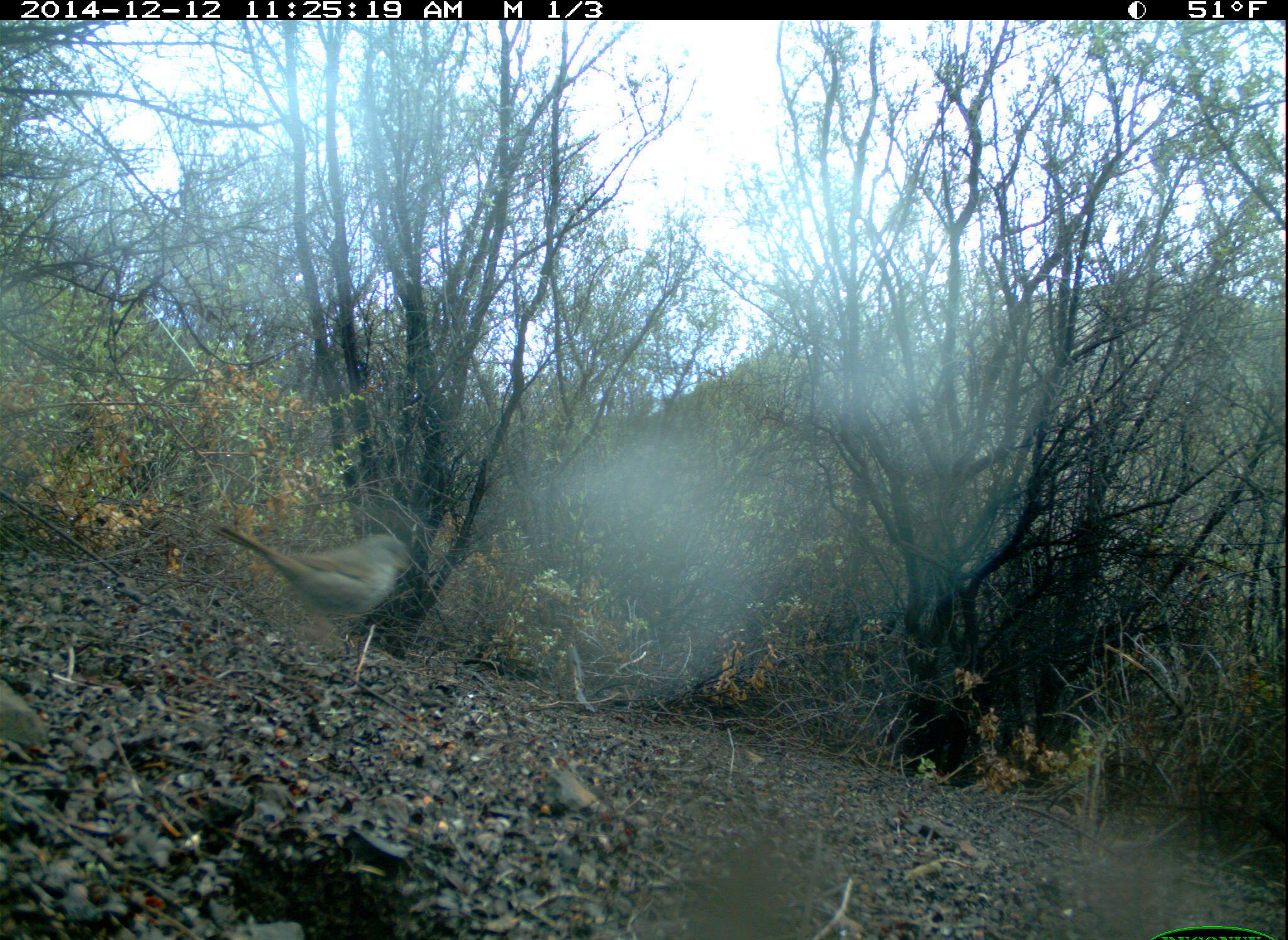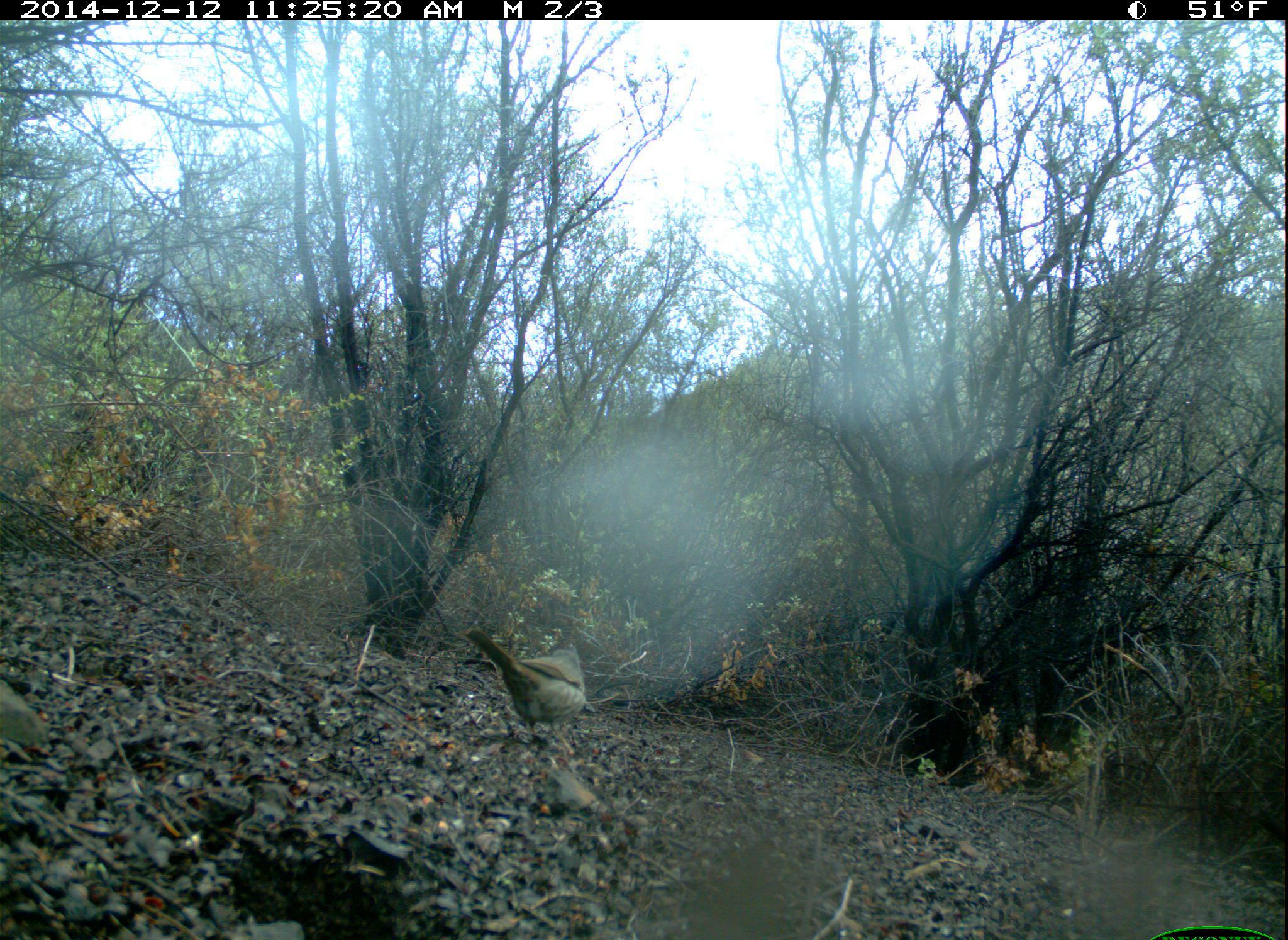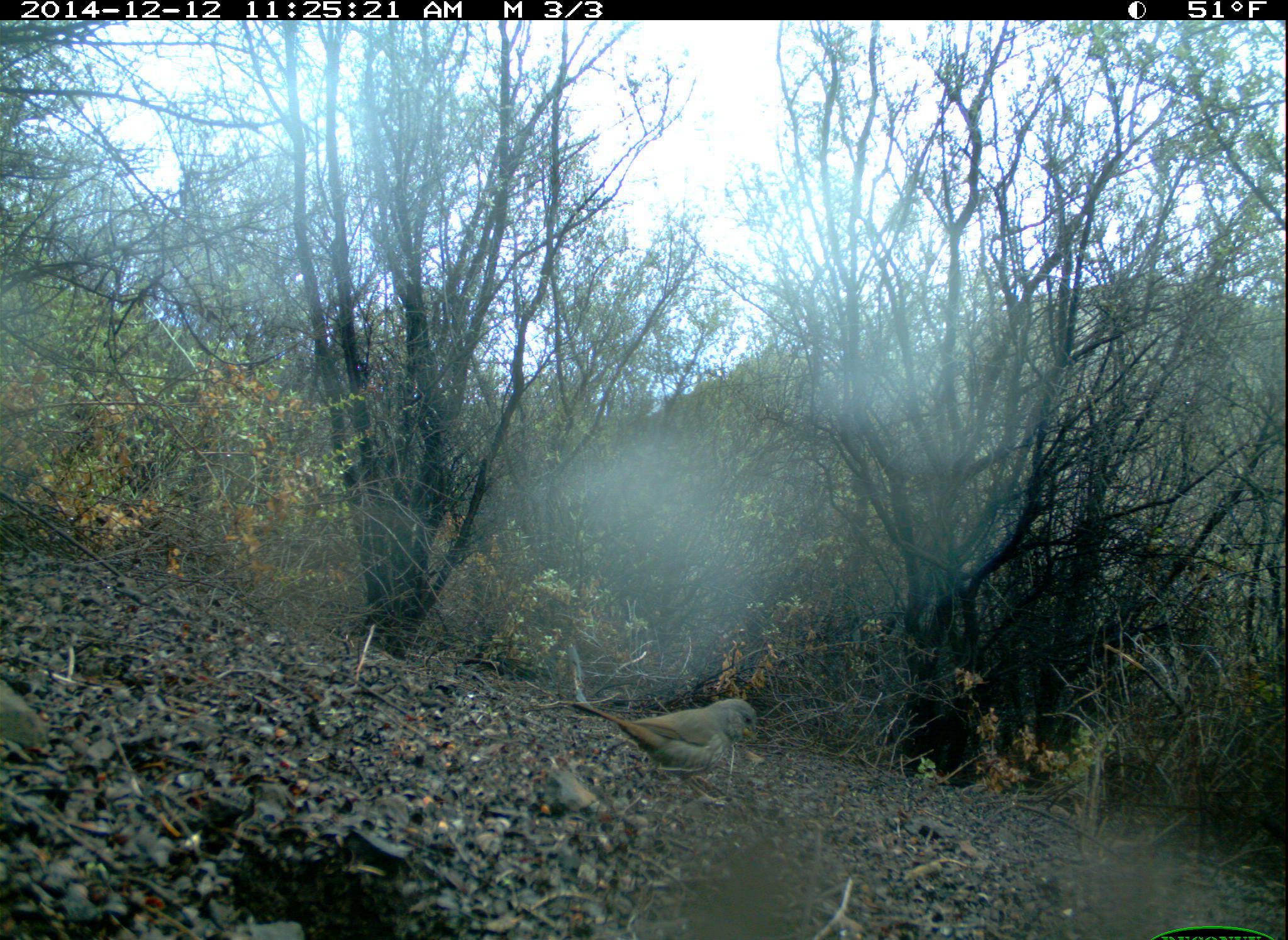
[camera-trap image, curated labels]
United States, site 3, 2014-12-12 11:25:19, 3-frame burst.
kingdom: Animalia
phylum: Chordata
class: Aves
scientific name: Aves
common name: bird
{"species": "bird (Aves)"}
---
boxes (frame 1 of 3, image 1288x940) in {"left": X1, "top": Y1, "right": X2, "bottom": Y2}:
bird: {"left": 202, "top": 518, "right": 416, "bottom": 661}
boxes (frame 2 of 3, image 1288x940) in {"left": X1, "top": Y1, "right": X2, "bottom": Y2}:
bird: {"left": 463, "top": 624, "right": 587, "bottom": 760}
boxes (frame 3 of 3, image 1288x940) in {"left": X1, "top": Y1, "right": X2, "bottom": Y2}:
bird: {"left": 568, "top": 697, "right": 758, "bottom": 808}